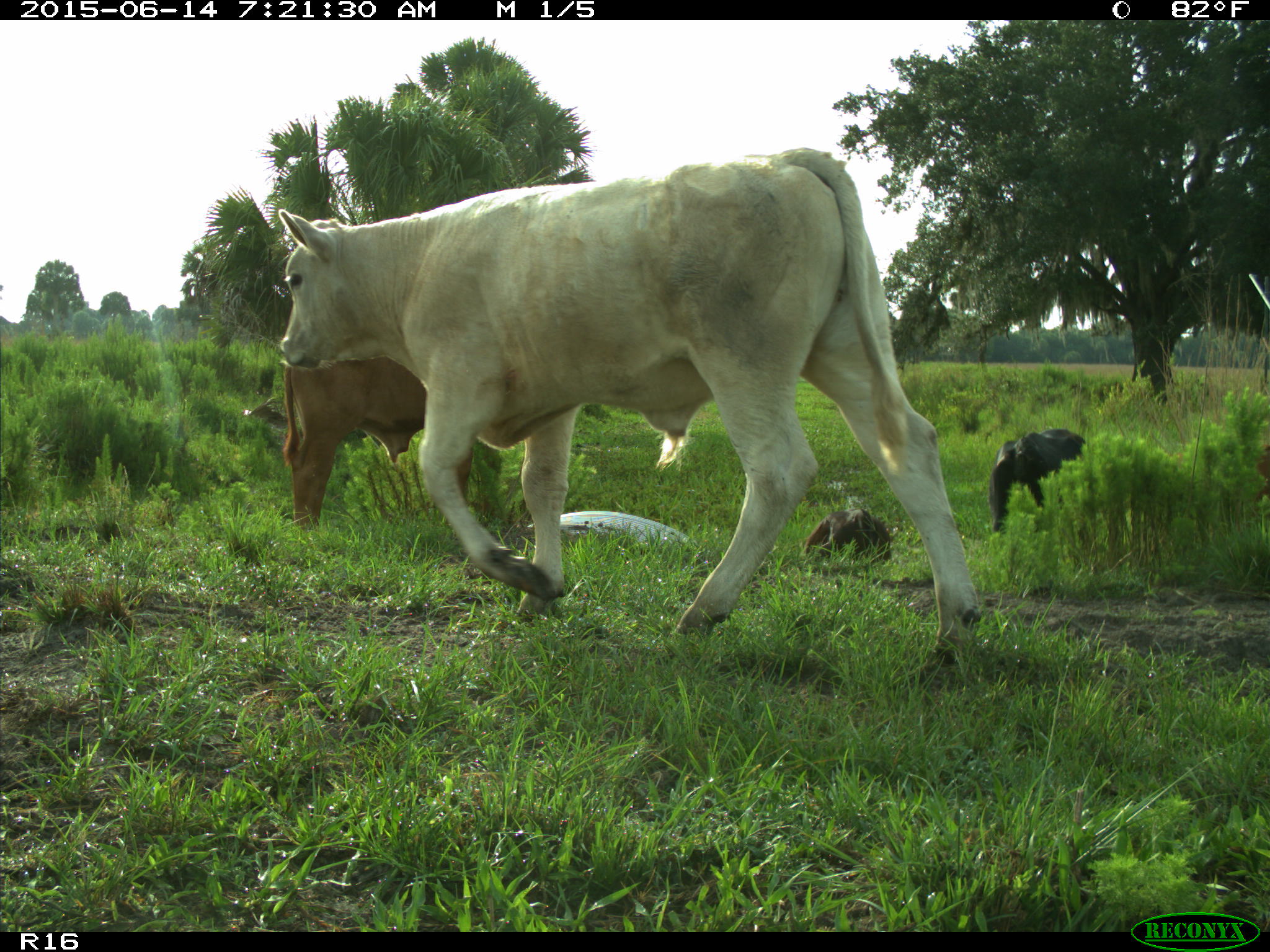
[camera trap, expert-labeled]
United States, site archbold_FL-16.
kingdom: Animalia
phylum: Chordata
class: Mammalia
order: Artiodactyla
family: Bovidae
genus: Bos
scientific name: Bos taurus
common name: domestic cow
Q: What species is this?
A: Bos taurus (domestic cow).